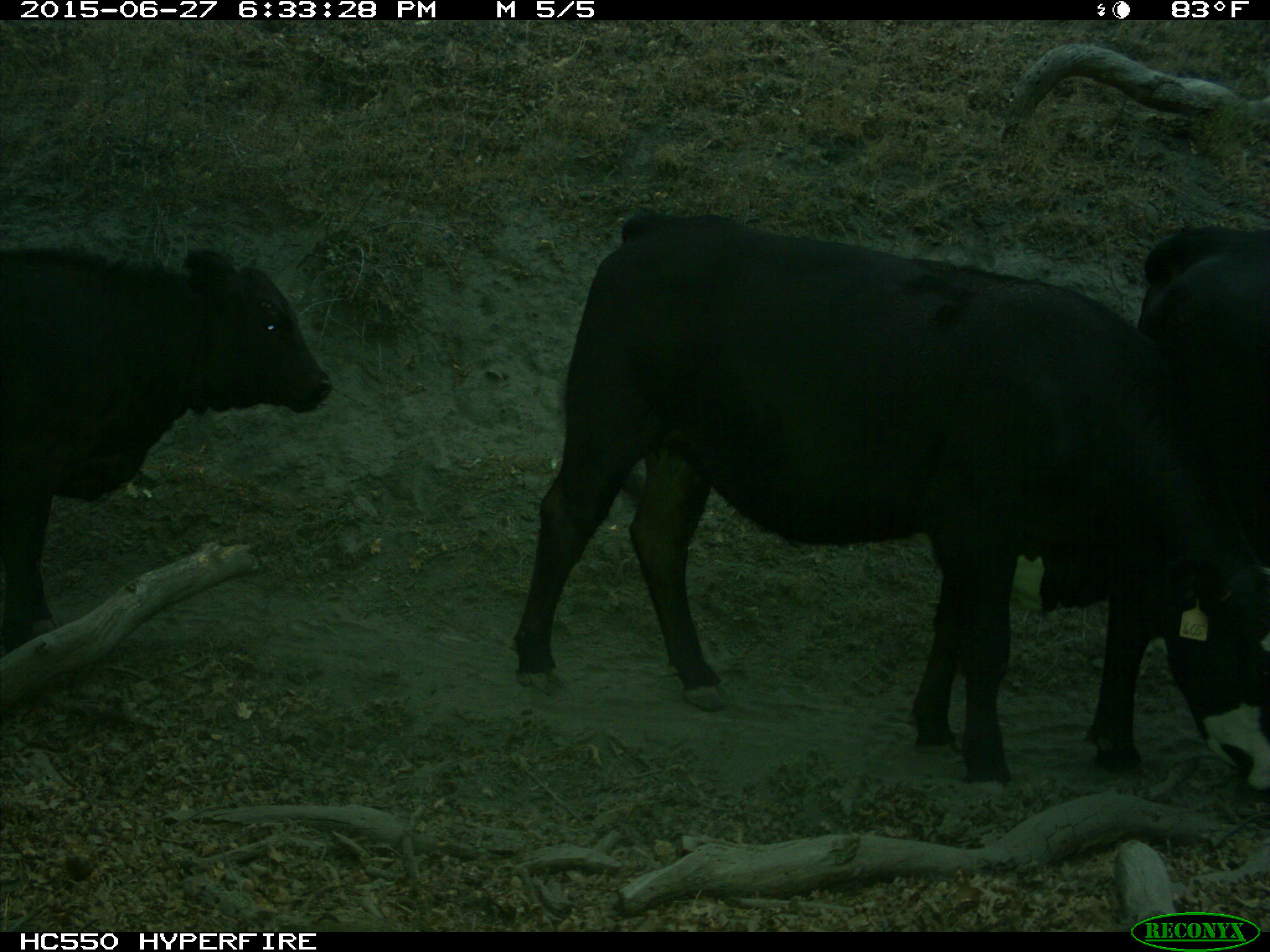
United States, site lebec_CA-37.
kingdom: Animalia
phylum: Chordata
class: Mammalia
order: Artiodactyla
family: Bovidae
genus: Bos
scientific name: Bos taurus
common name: domestic cow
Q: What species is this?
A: Bos taurus (domestic cow).